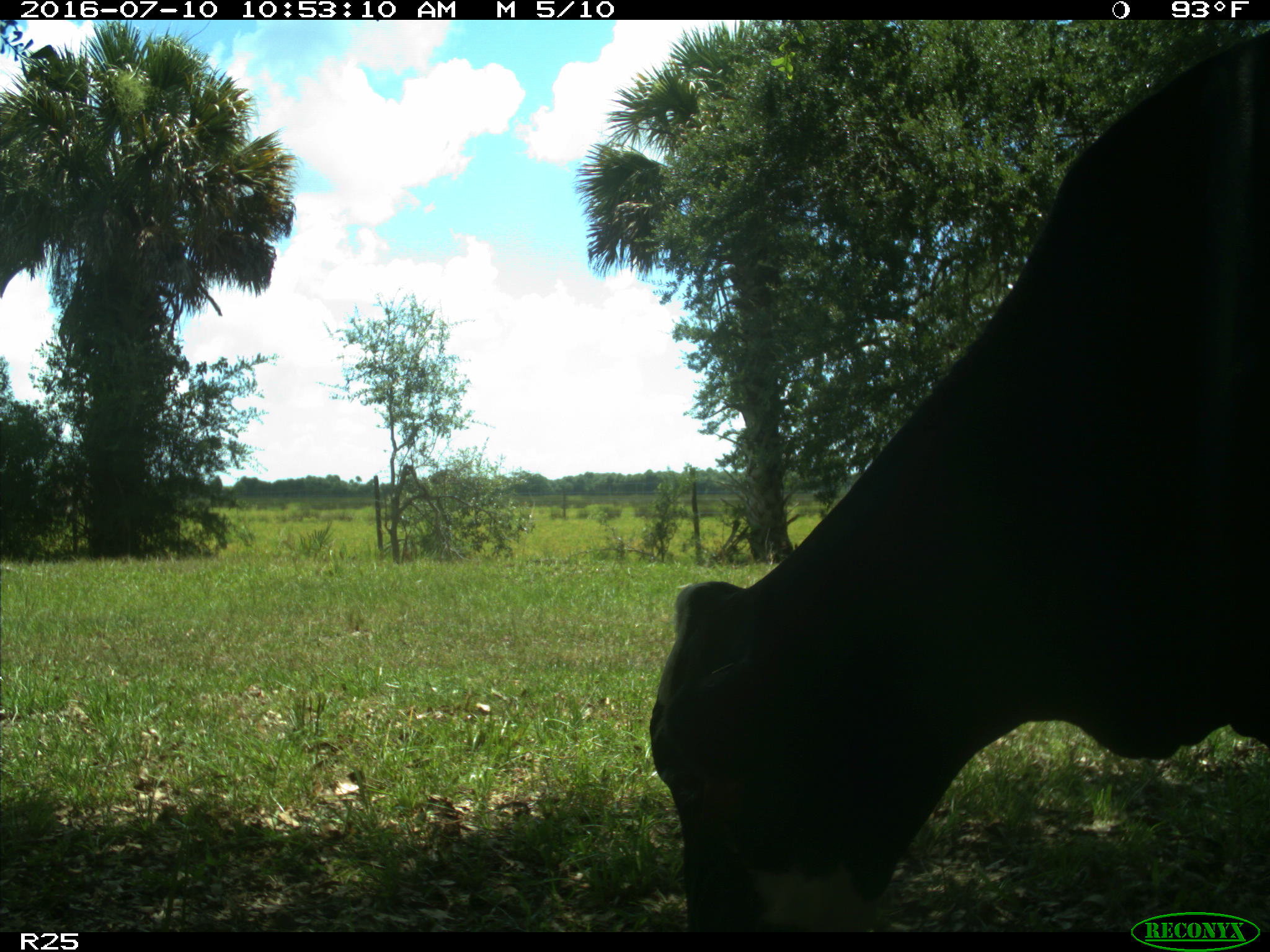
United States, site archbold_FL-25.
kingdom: Animalia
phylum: Chordata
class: Mammalia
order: Artiodactyla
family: Bovidae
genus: Bos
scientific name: Bos taurus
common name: domestic cow